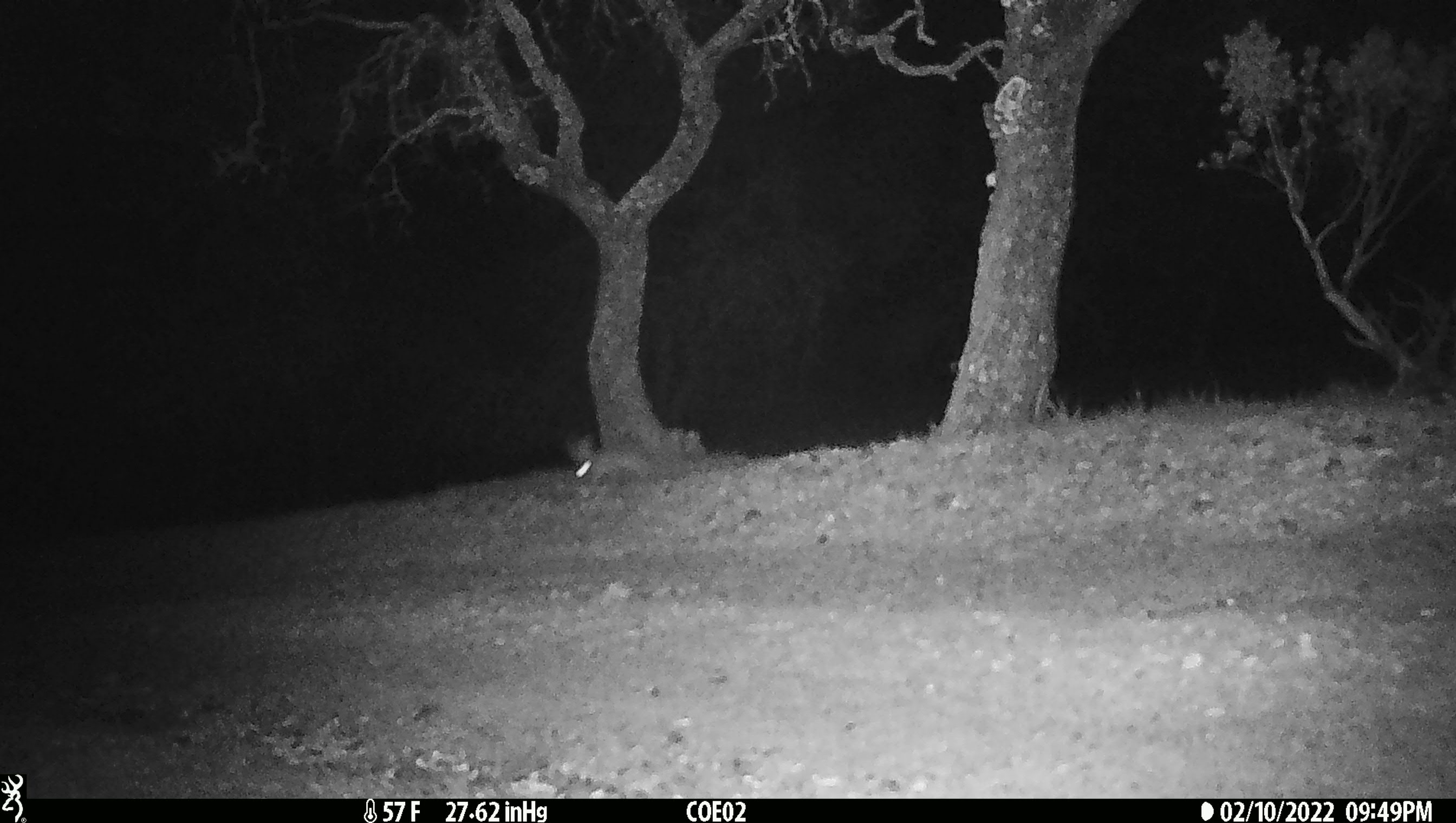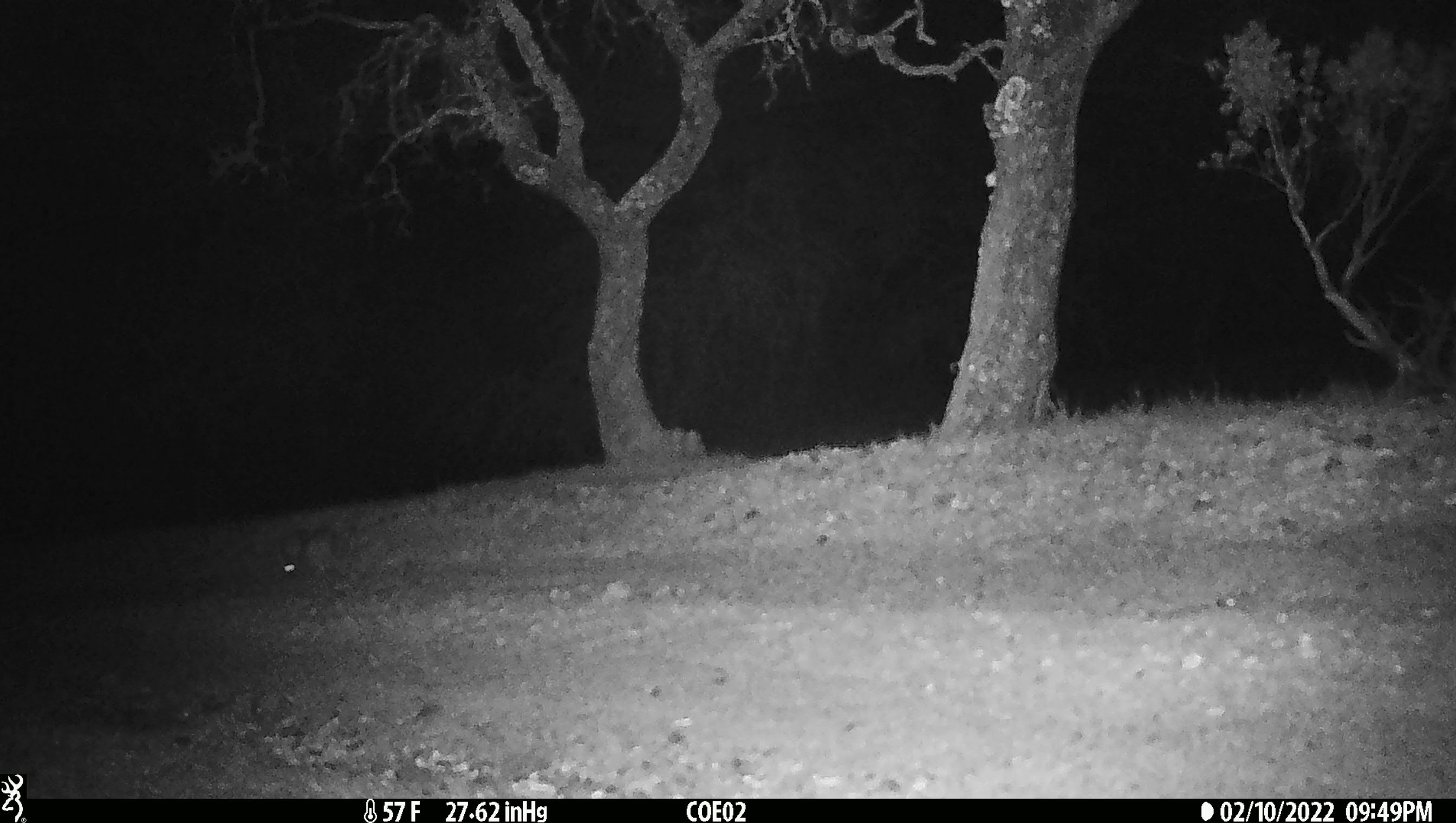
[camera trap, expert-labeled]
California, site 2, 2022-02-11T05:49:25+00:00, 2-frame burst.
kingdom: Animalia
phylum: Chordata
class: Mammalia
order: Lagomorpha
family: Leporidae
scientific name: Leporidae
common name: rabbit